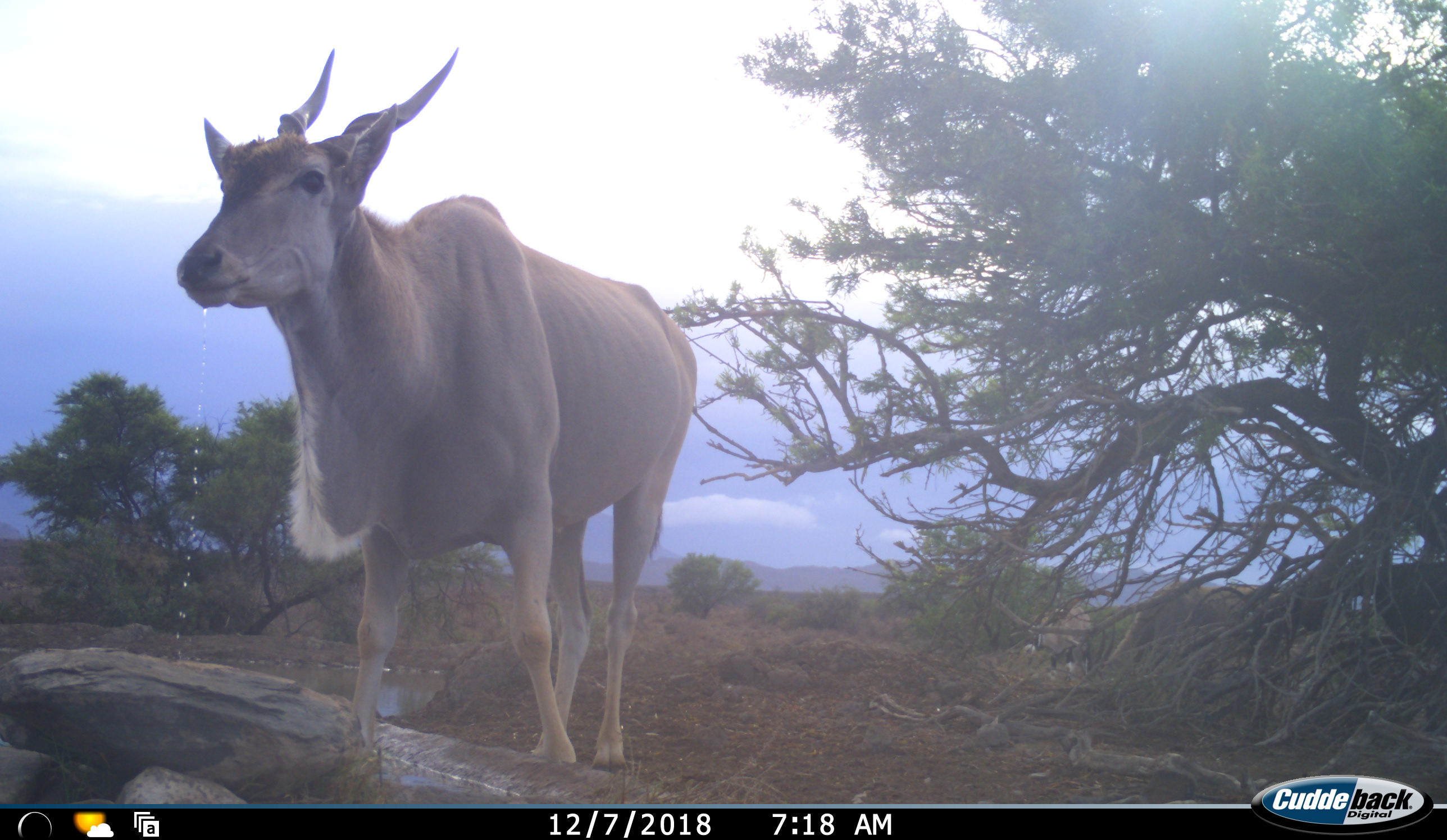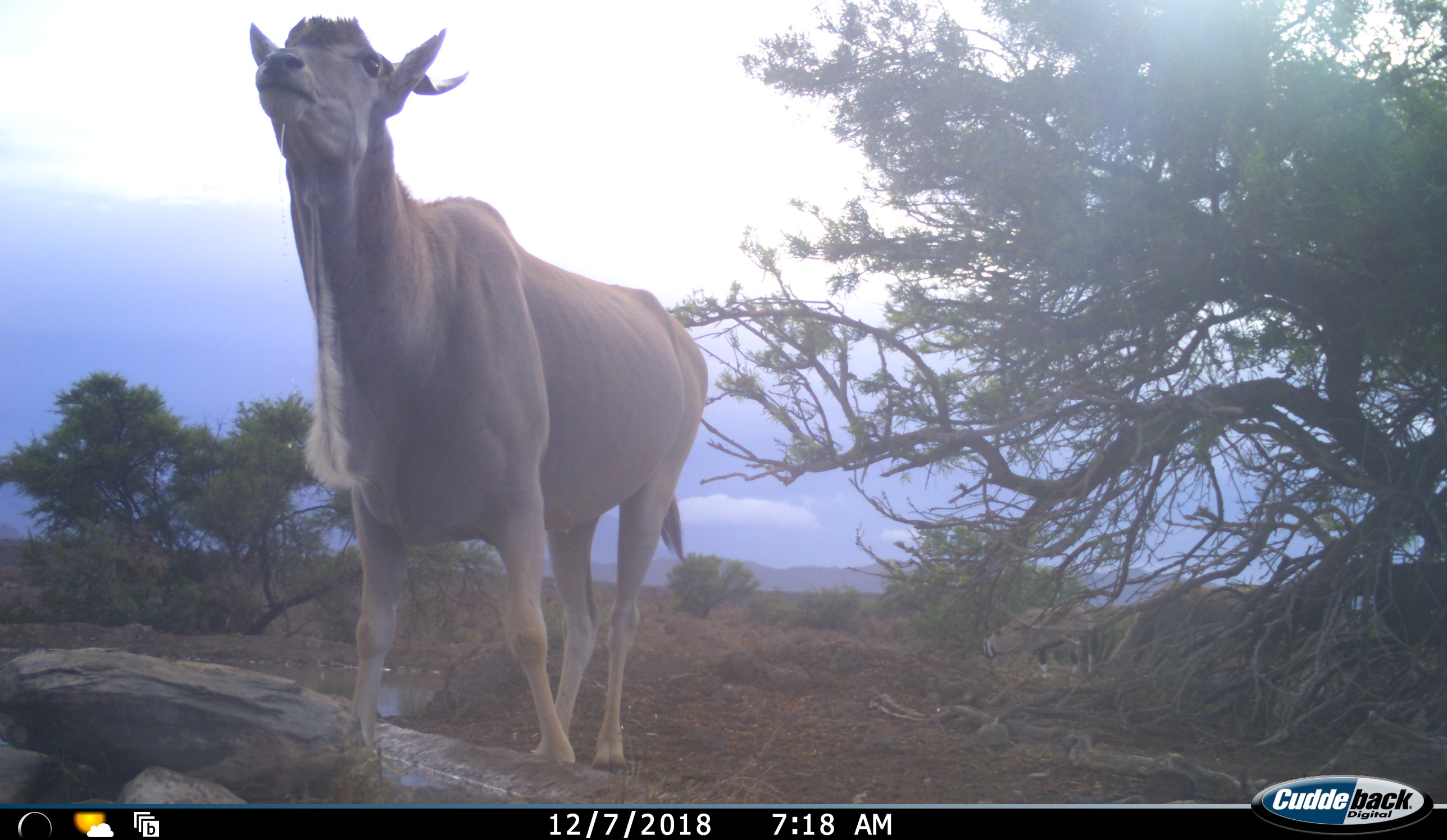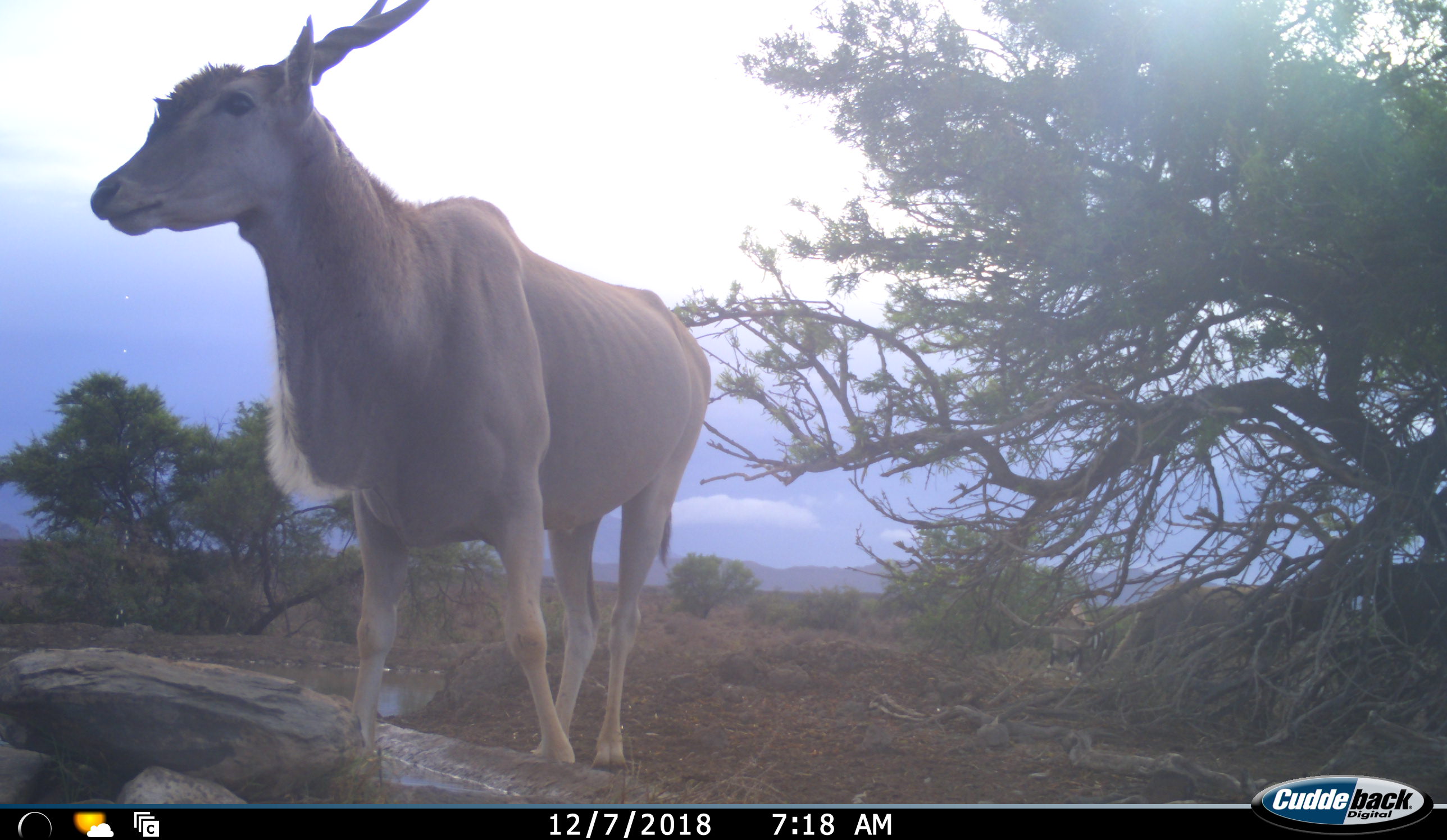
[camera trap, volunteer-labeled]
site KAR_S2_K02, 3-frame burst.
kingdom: Animalia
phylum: Chordata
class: Mammalia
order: Artiodactyla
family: Bovidae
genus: Tragelaphus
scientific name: Tragelaphus oryx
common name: eland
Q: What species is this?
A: Eland (Tragelaphus oryx).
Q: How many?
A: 1.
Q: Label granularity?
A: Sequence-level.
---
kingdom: Animalia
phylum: Chordata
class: Mammalia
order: Artiodactyla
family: Bovidae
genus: Oryx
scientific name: Oryx gazella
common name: gemsbok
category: oryx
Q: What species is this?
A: Oryx (gemsbok) (Oryx gazella).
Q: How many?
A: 2.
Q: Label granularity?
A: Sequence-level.